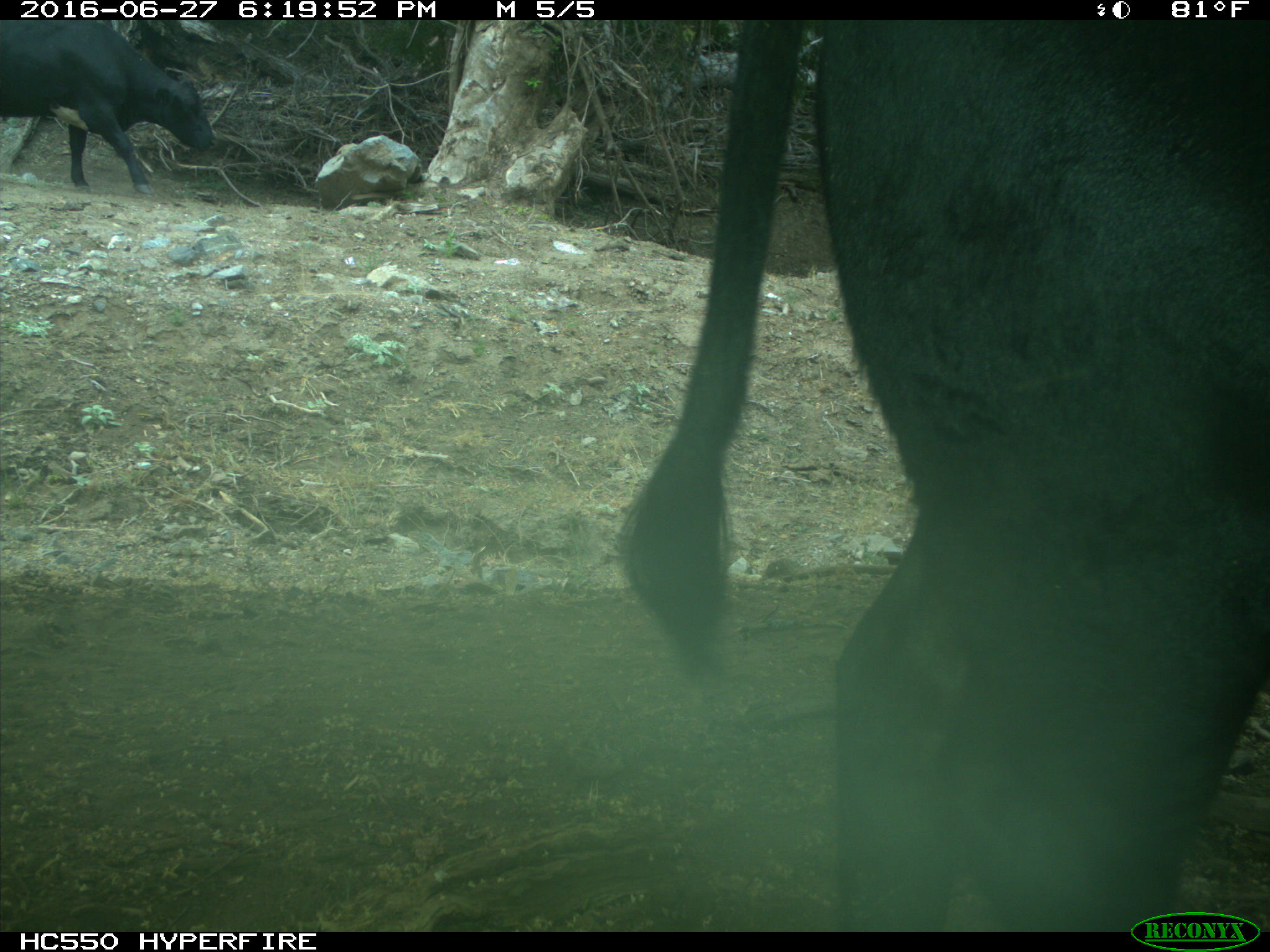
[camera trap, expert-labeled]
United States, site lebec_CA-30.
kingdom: Animalia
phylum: Chordata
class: Mammalia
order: Artiodactyla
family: Bovidae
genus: Bos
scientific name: Bos taurus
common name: domestic cow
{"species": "Bos taurus (domestic cow)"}